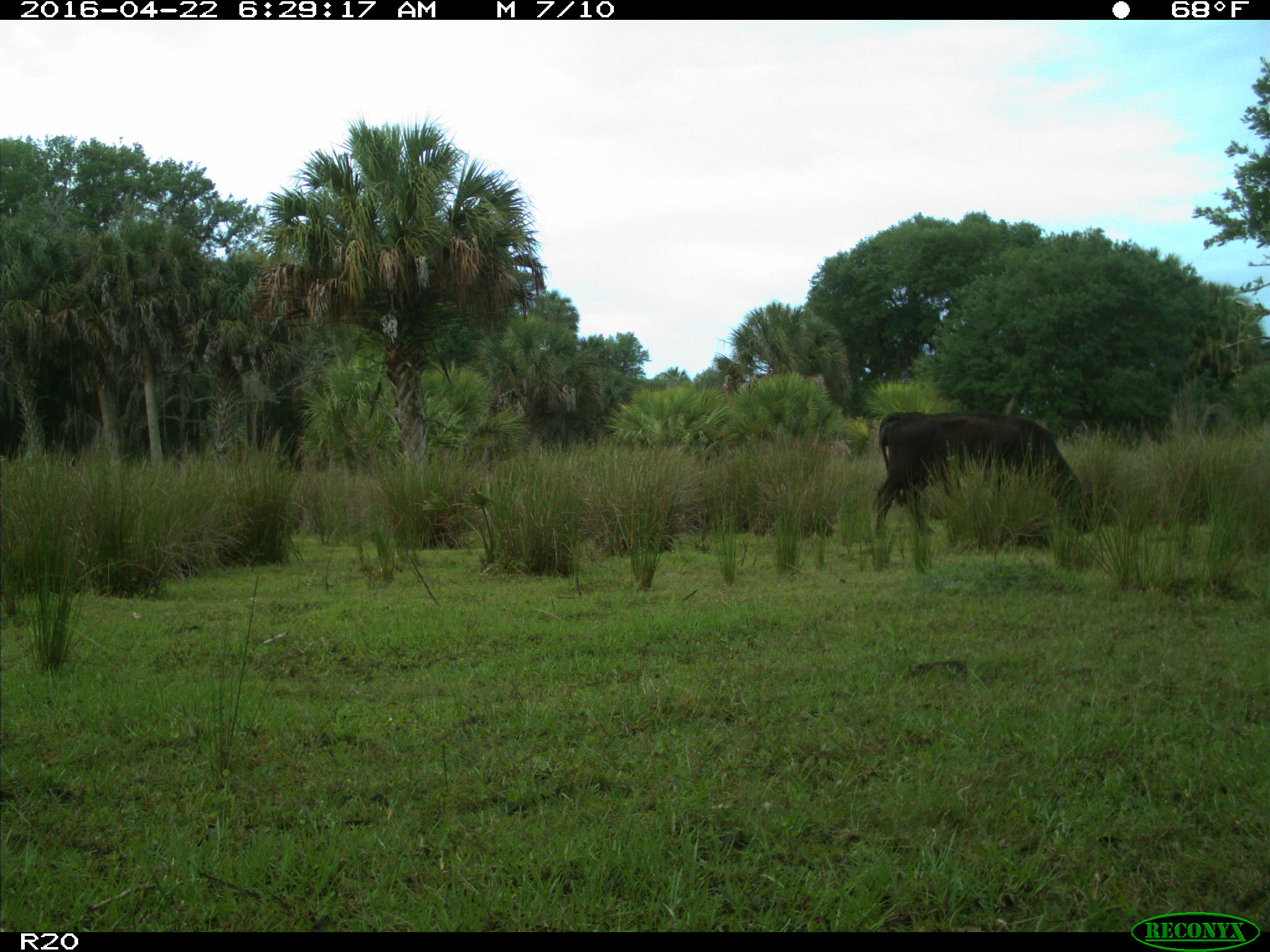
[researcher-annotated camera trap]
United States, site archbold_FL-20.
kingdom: Animalia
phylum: Chordata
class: Mammalia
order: Artiodactyla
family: Bovidae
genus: Bos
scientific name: Bos taurus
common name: domestic cow